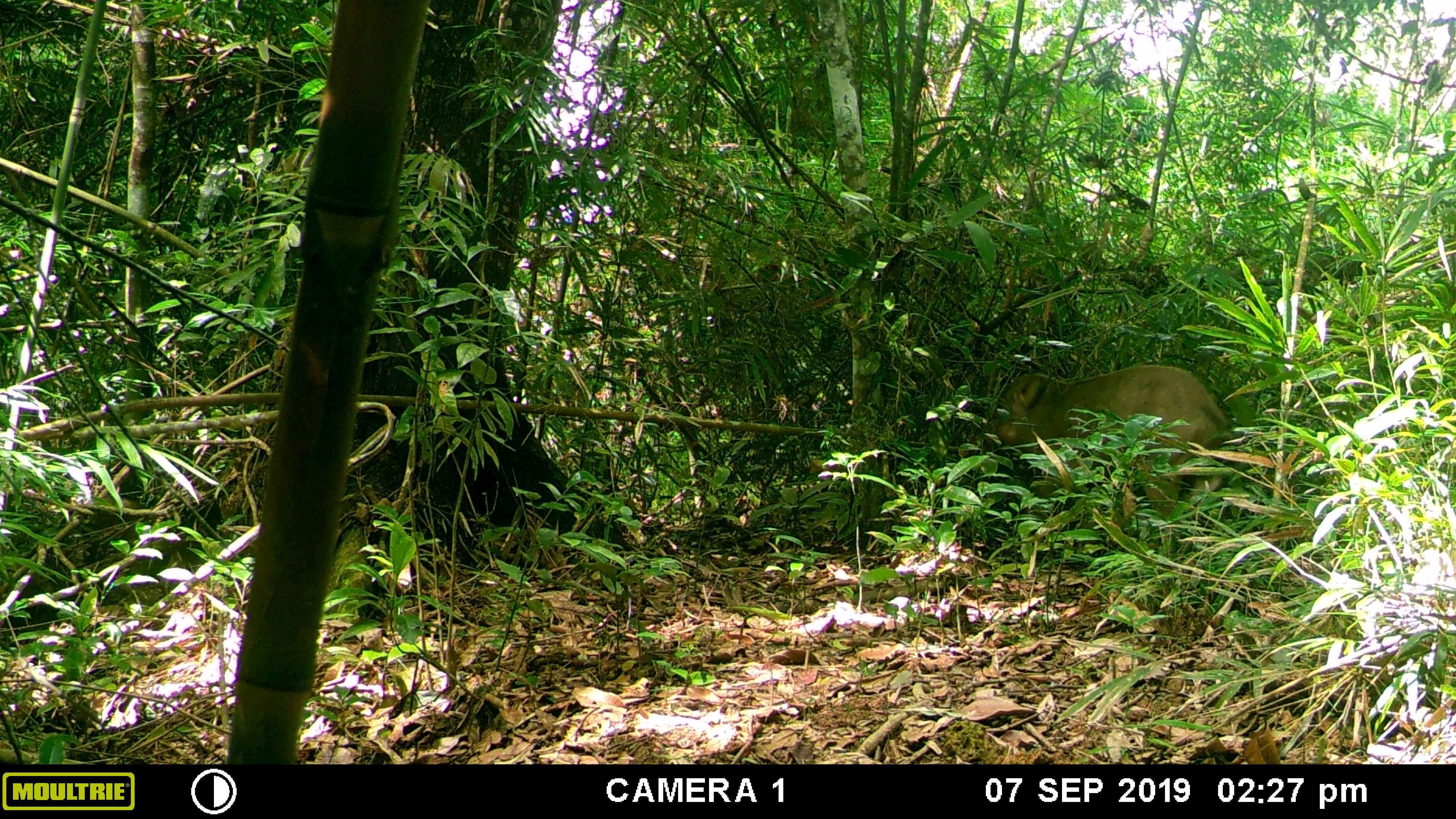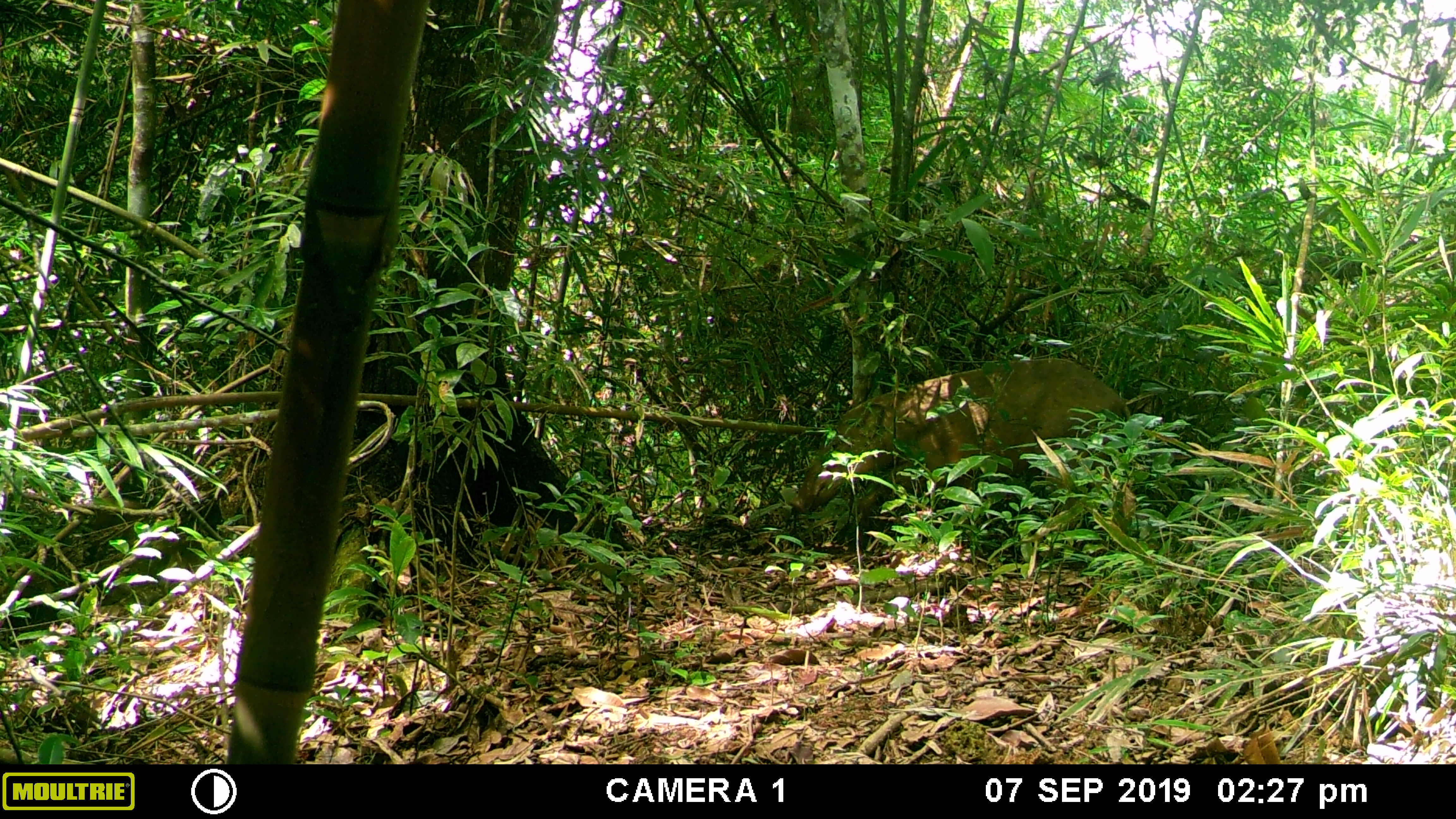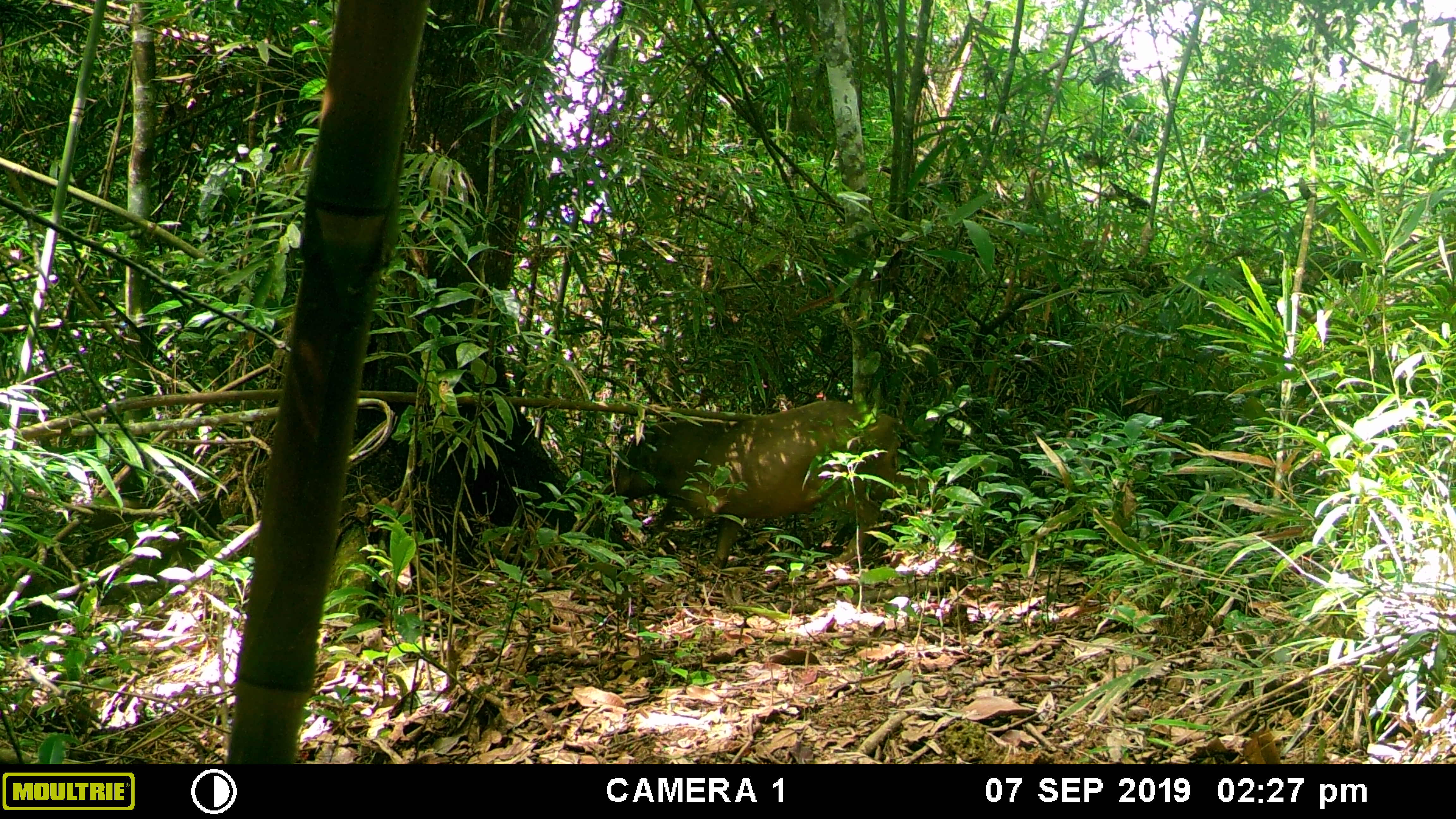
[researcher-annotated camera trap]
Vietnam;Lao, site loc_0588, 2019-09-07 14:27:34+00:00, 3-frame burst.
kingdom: Animalia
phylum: Chordata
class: Mammalia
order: Artiodactyla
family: Suidae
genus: Sus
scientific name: Sus scrofa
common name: eurasian wild pig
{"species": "eurasian wild pig (Sus scrofa)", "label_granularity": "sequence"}